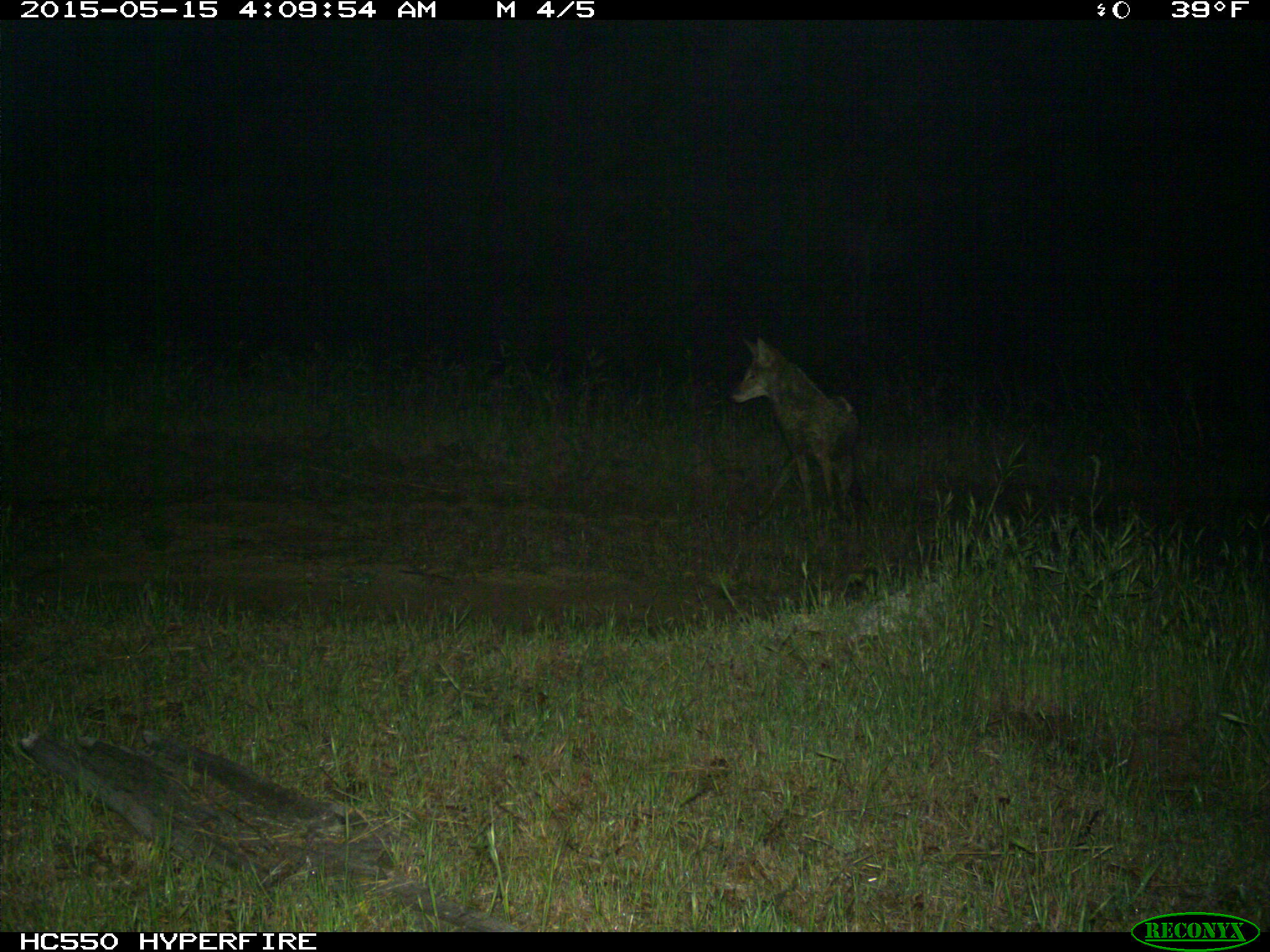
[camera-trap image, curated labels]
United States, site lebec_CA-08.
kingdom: Animalia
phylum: Chordata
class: Mammalia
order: Carnivora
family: Canidae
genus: Canis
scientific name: Canis latrans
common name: coyote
Canis latrans (coyote).